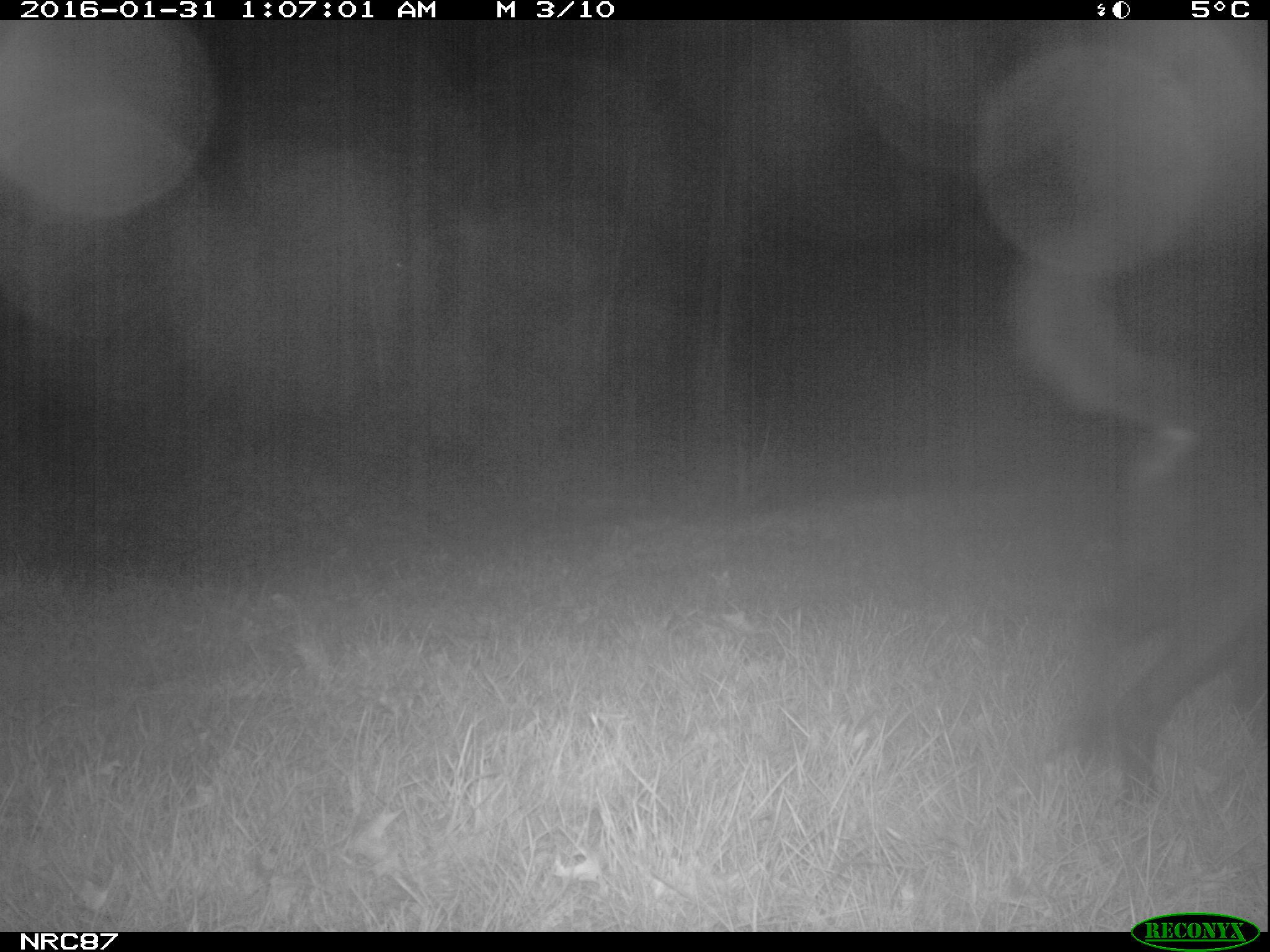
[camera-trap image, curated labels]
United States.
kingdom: Animalia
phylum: Chordata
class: Mammalia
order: Carnivora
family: Canidae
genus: Canis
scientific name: Canis familiaris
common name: domestic dog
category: Dog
Dog (domestic dog) (Canis familiaris).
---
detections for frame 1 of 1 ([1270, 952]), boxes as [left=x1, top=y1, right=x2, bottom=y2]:
Dog: [left=1040, top=409, right=1268, bottom=819]